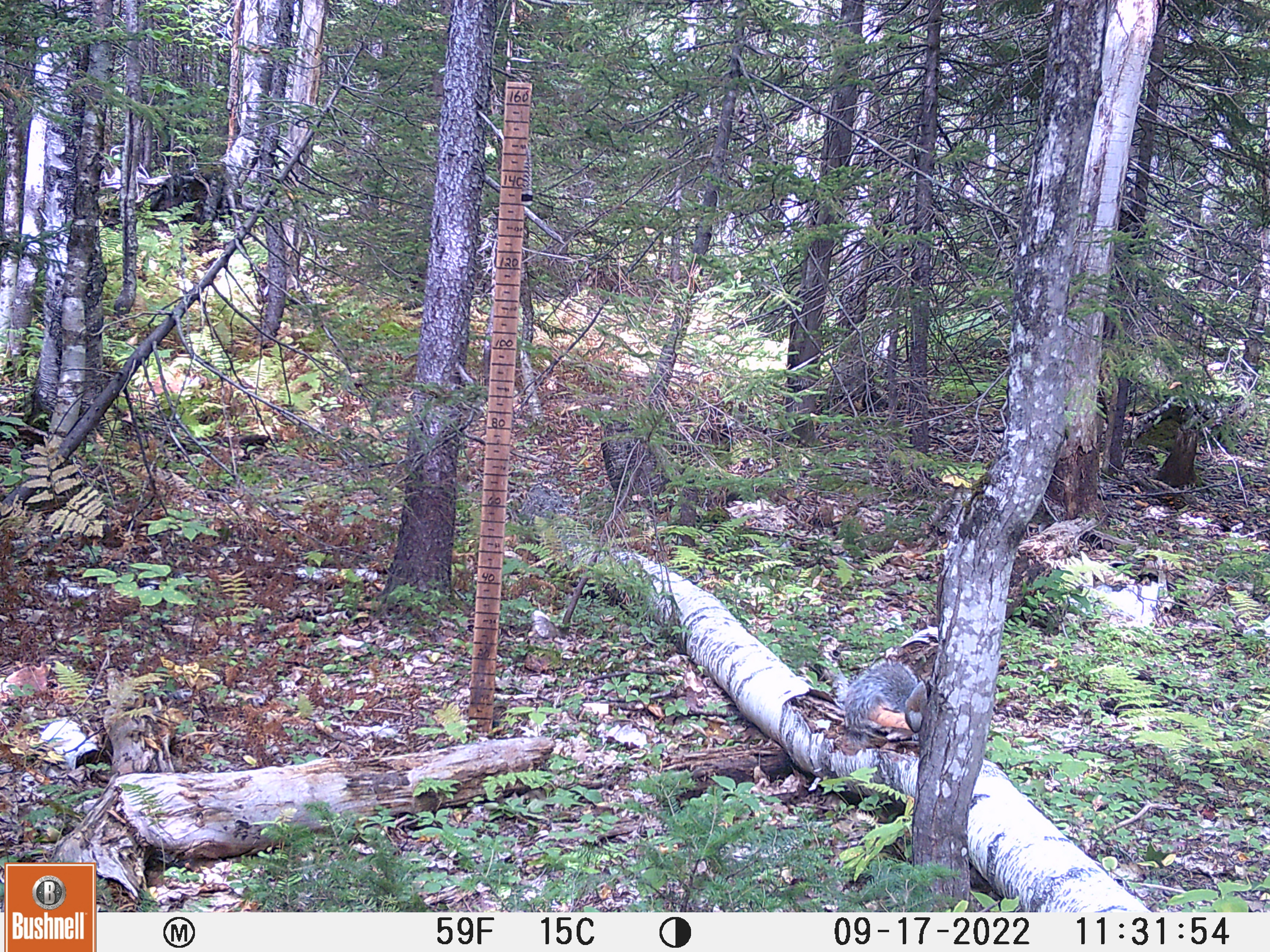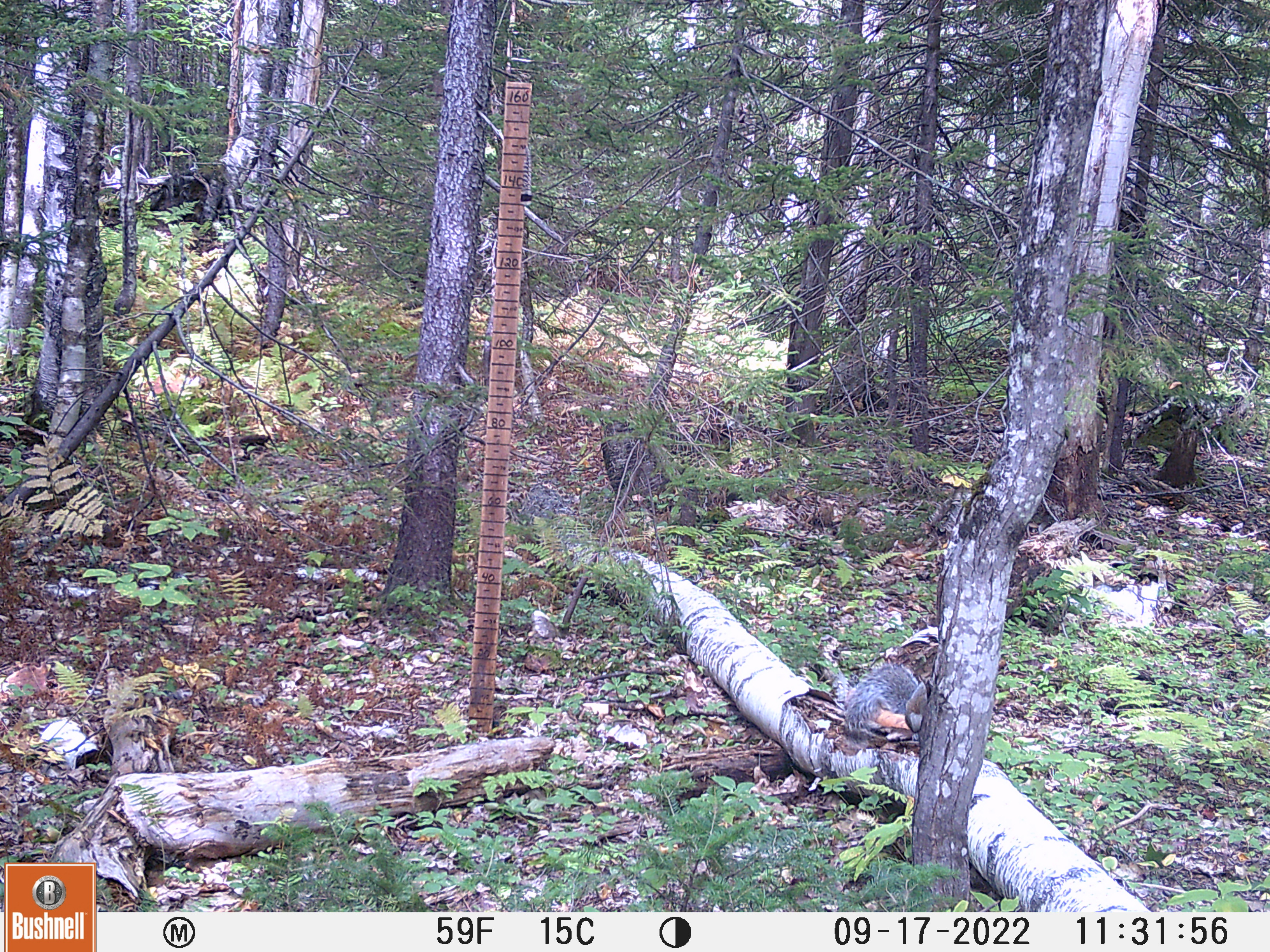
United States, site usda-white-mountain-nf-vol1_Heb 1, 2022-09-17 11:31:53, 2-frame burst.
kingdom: Animalia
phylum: Chordata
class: Mammalia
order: Rodentia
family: Sciuridae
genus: Sciurus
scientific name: Sciurus carolinensis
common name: gray squirrel